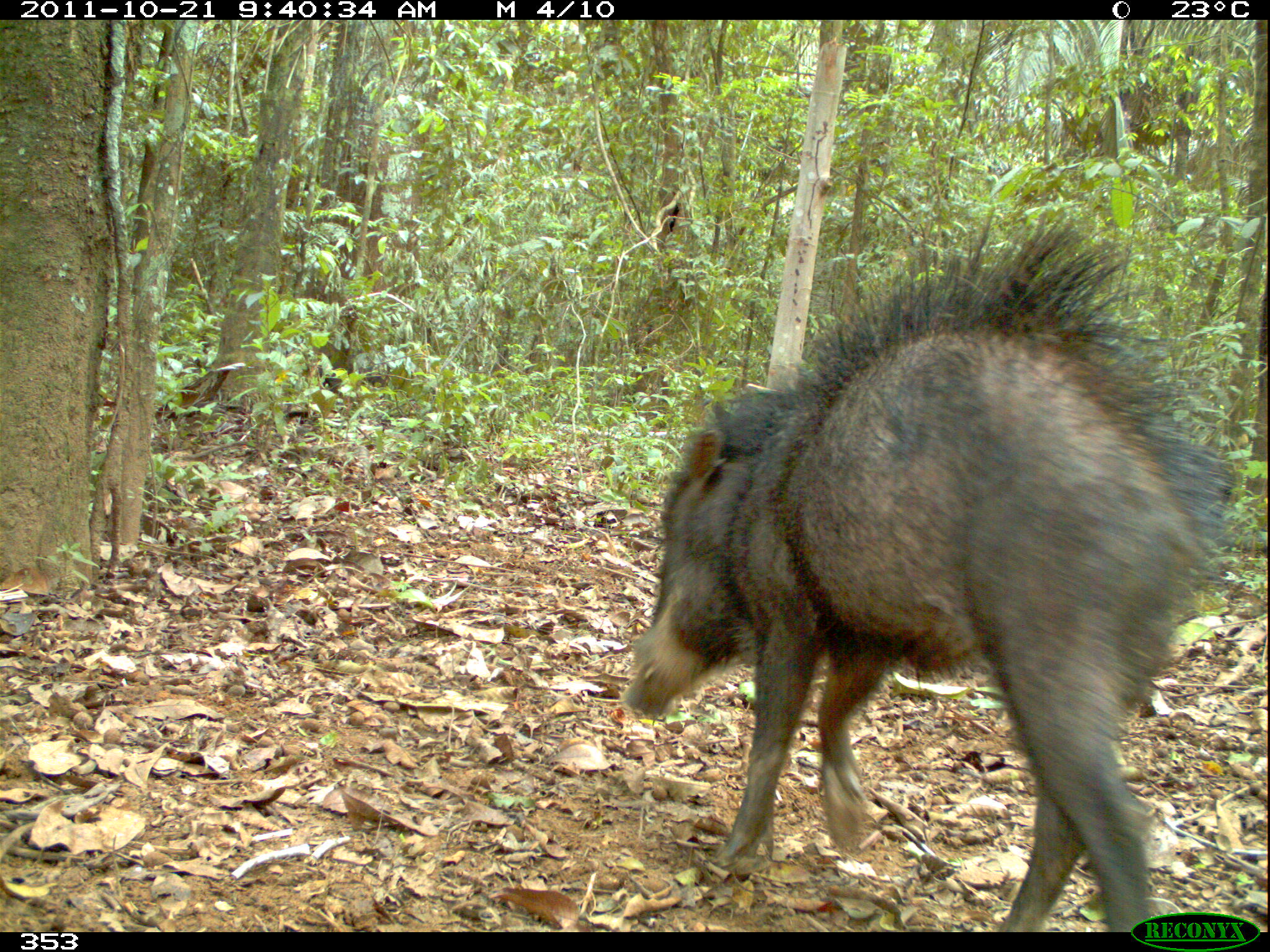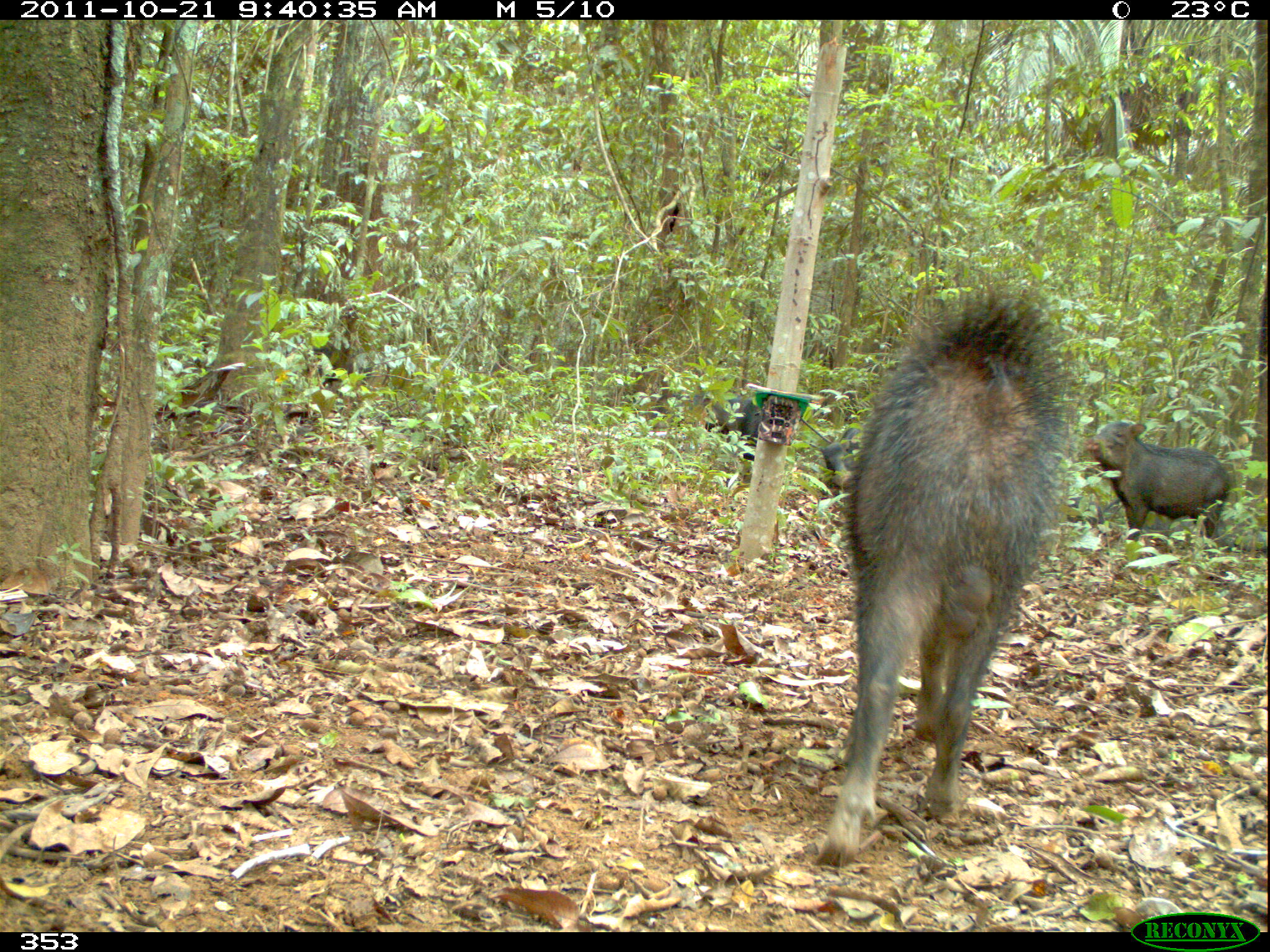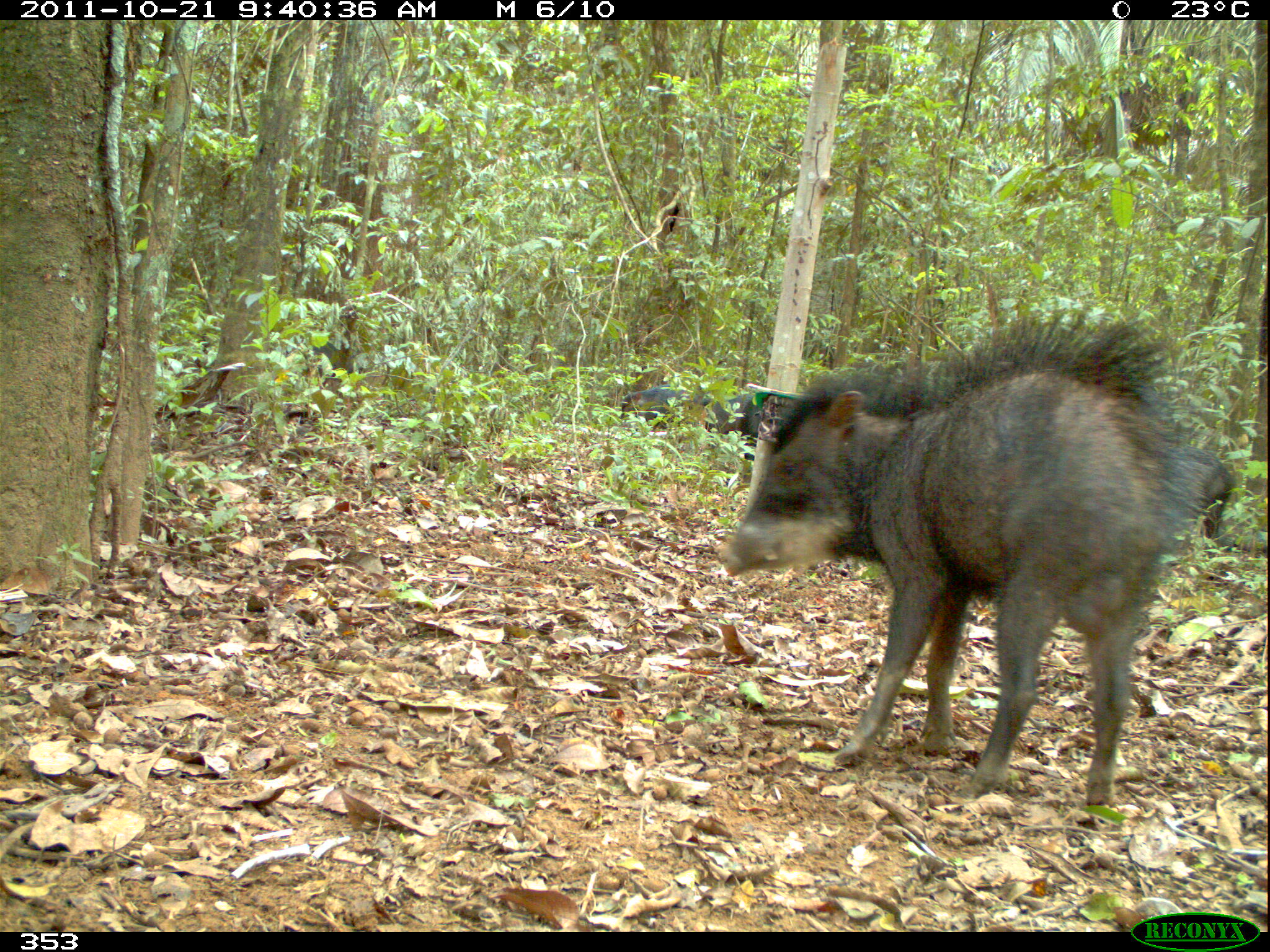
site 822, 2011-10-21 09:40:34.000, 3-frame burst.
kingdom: Animalia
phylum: Chordata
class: Mammalia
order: Artiodactyla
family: Tayassuidae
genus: Tayassu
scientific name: Tayassu pecari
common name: white-lipped peccary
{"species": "Tayassu pecari (white-lipped peccary)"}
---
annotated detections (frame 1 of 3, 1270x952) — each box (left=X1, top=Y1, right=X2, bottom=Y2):
tayassu pecari: (left=622, top=209, right=1226, bottom=929)